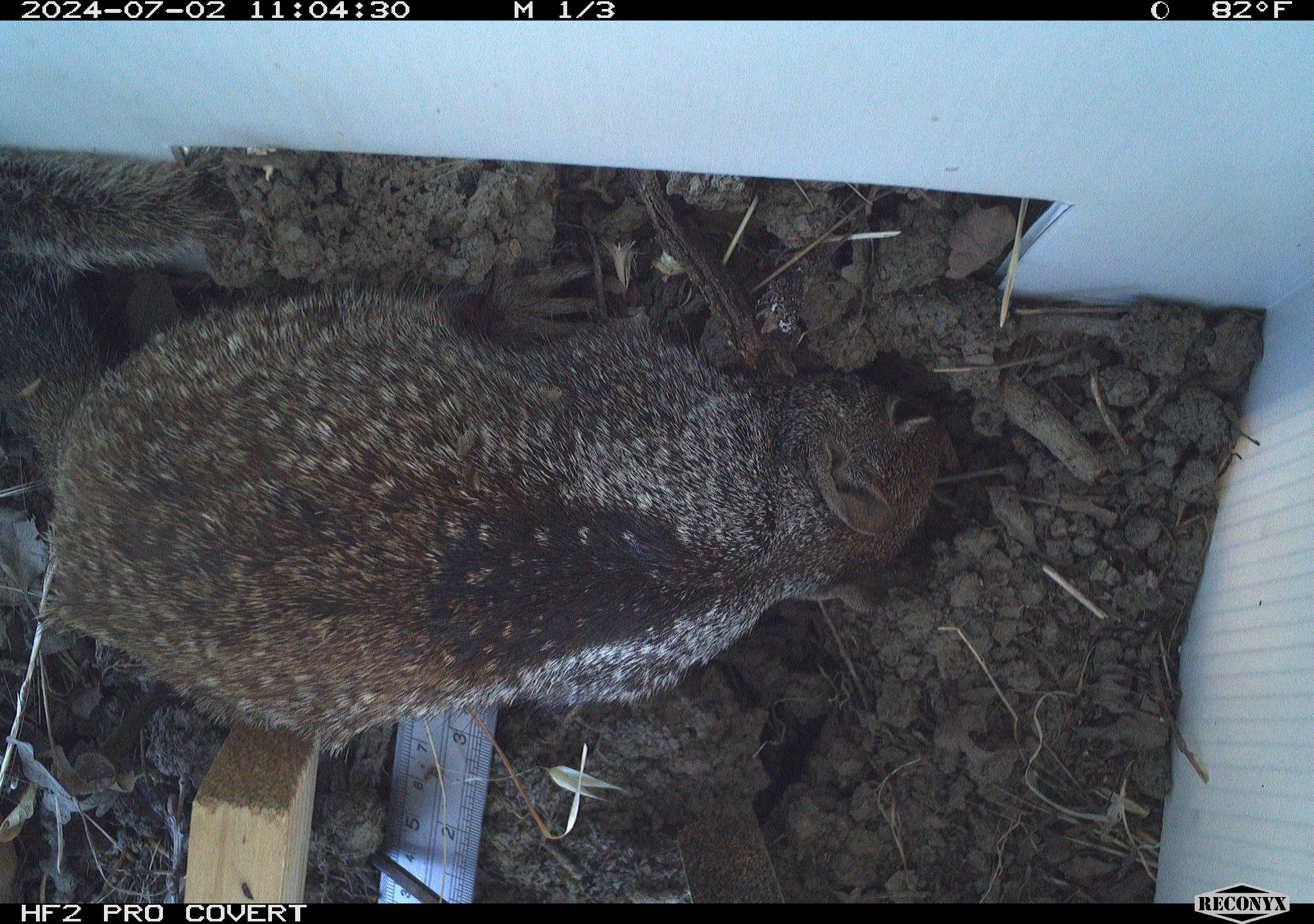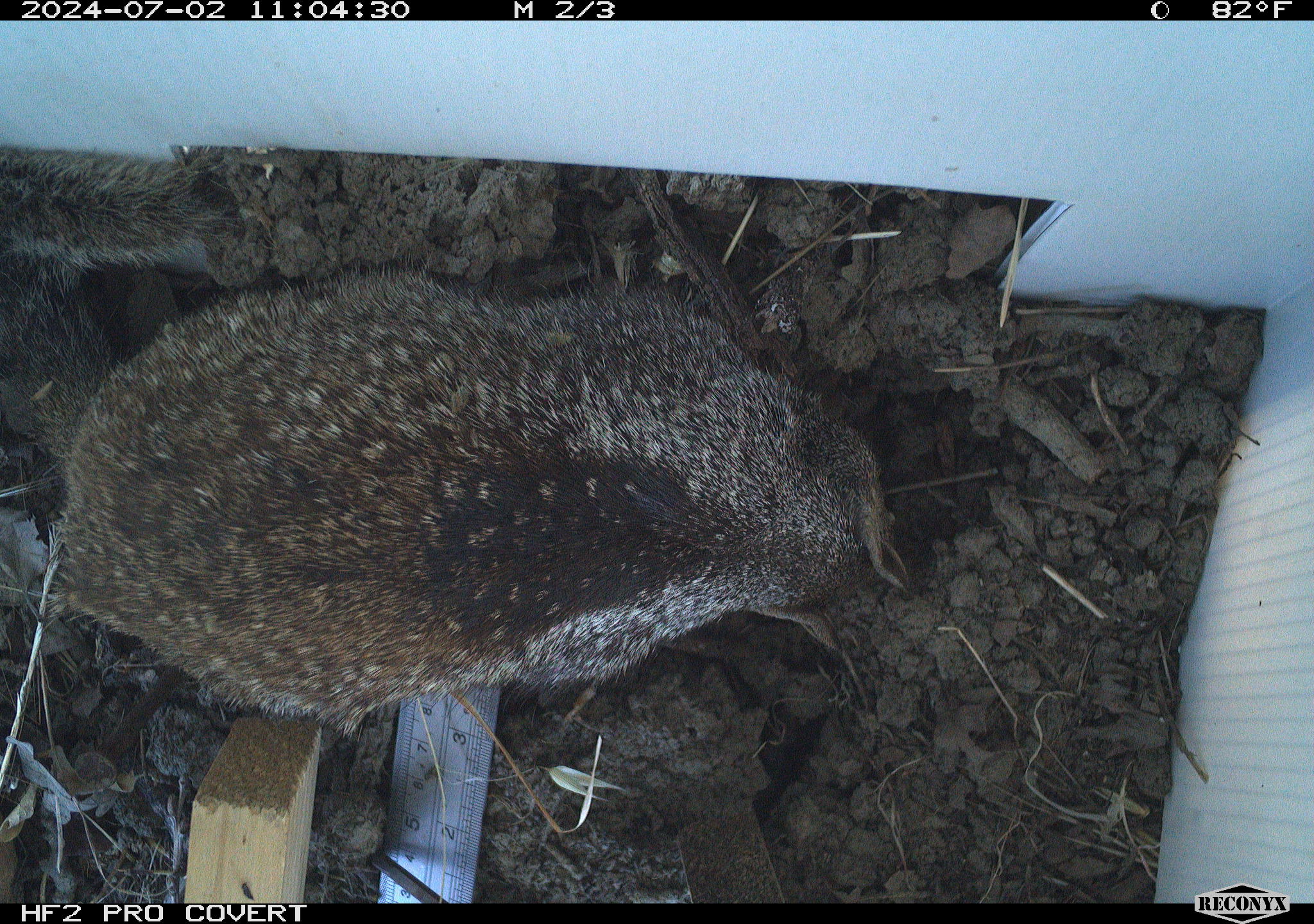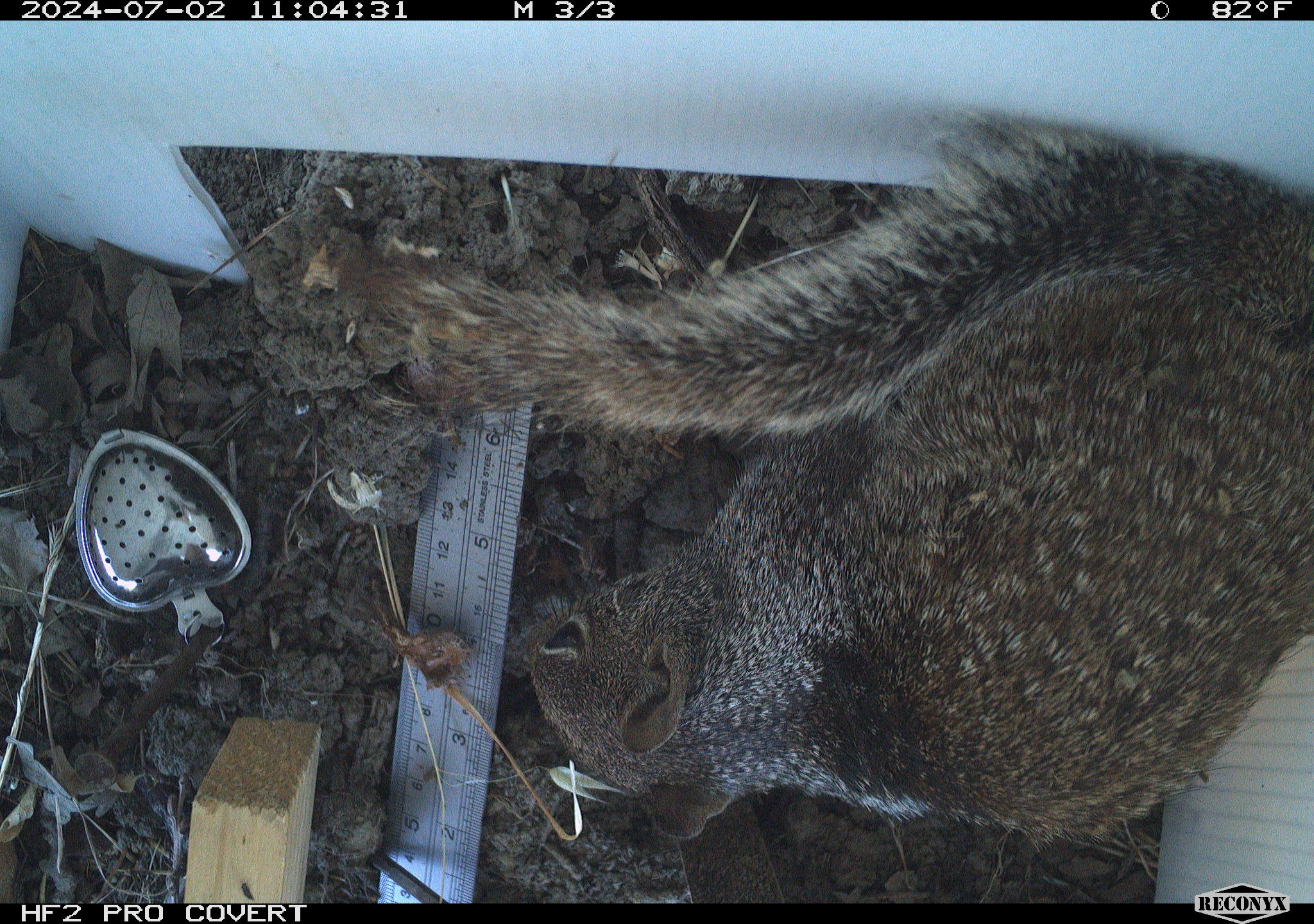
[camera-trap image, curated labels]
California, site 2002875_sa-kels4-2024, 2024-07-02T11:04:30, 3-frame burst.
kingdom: Animalia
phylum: Chordata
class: Mammalia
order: Rodentia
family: Sciuridae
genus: Otospermophilus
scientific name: Otospermophilus beecheyi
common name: california ground squirrel